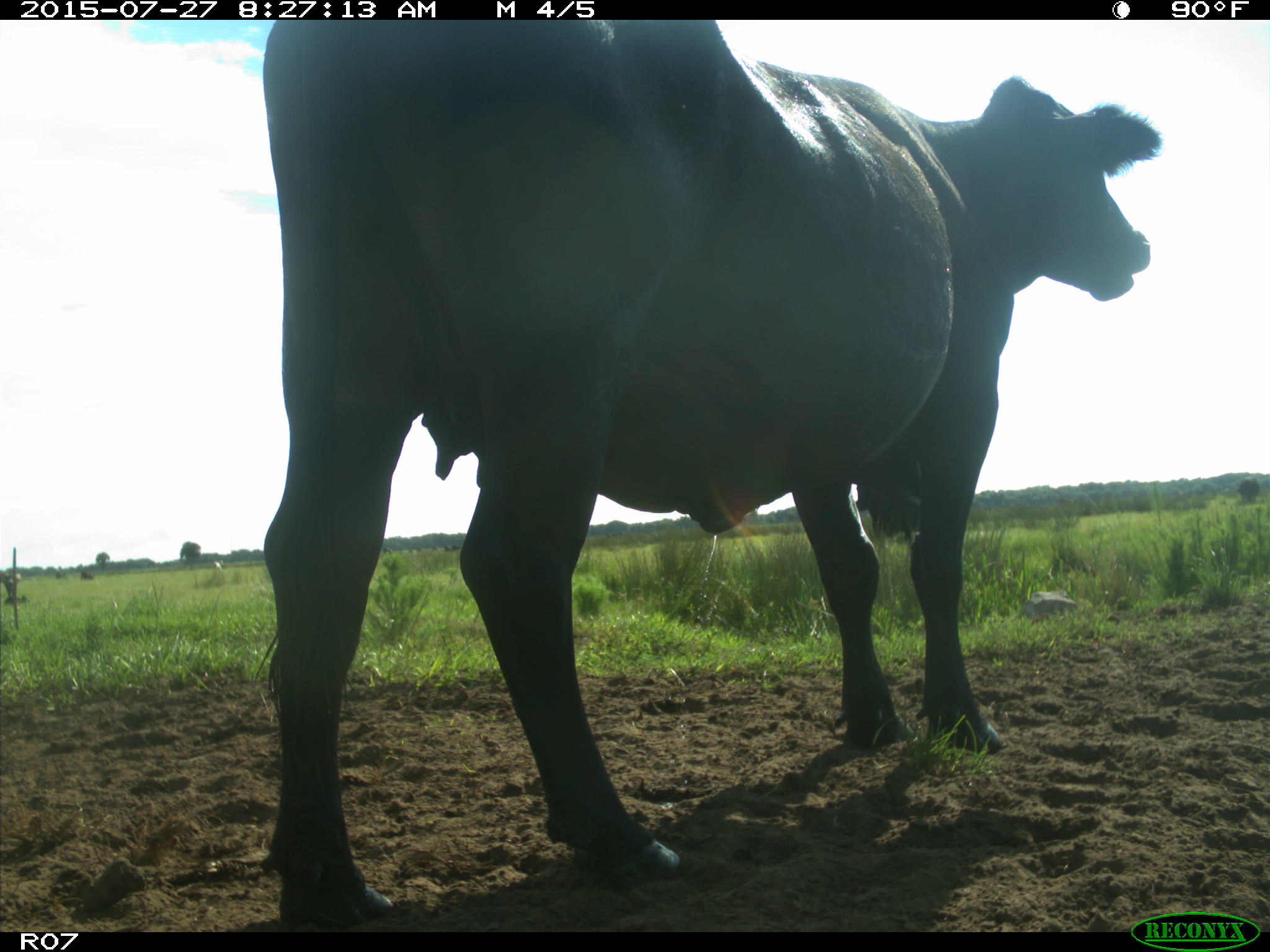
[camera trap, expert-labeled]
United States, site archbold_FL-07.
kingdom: Animalia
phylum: Chordata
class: Mammalia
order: Artiodactyla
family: Bovidae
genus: Bos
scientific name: Bos taurus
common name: domestic cow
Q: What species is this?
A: Bos taurus (domestic cow).